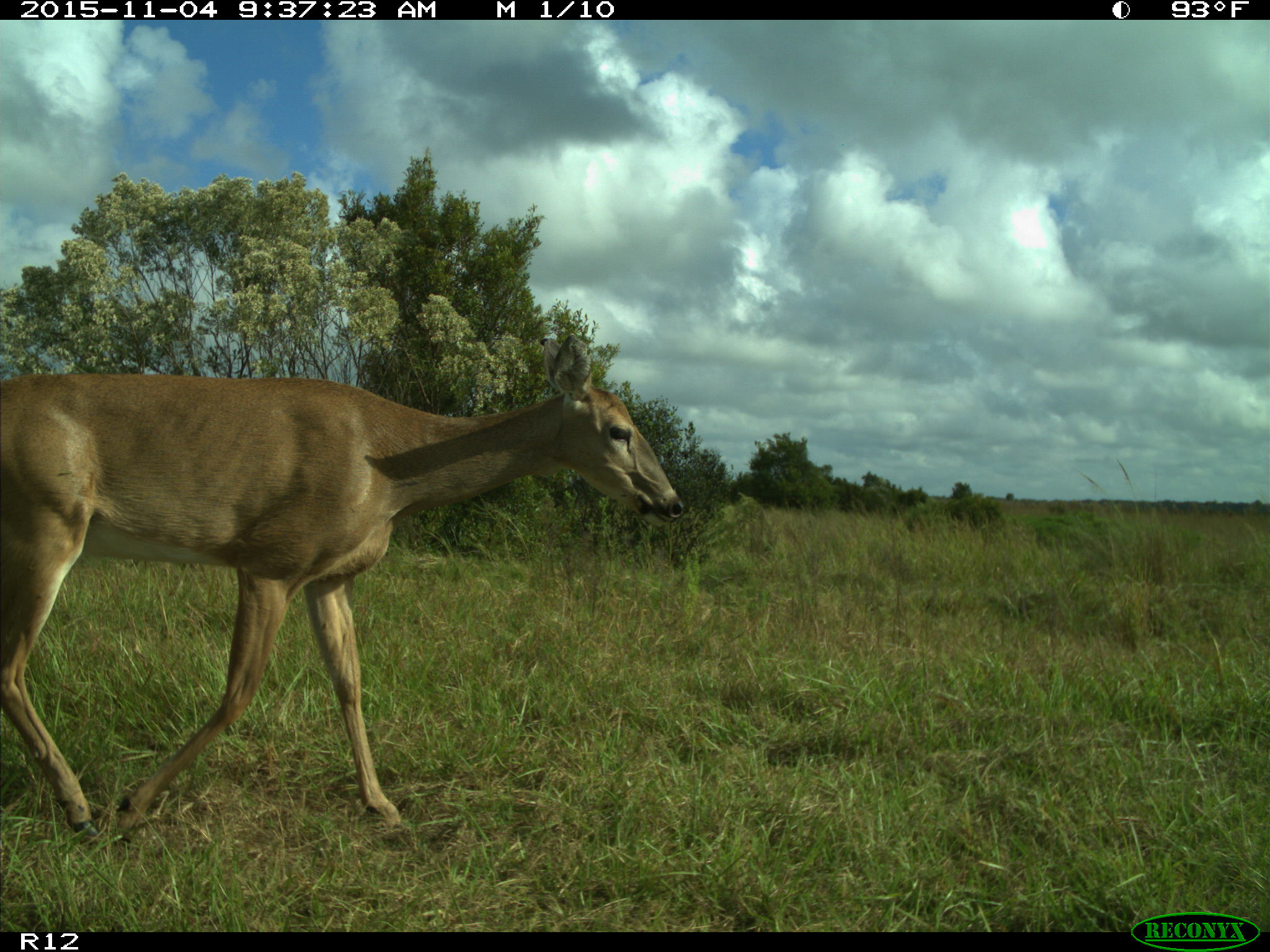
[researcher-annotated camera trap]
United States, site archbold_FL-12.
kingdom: Animalia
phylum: Chordata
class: Mammalia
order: Artiodactyla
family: Cervidae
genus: Odocoileus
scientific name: Odocoileus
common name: deer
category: unidentified deer